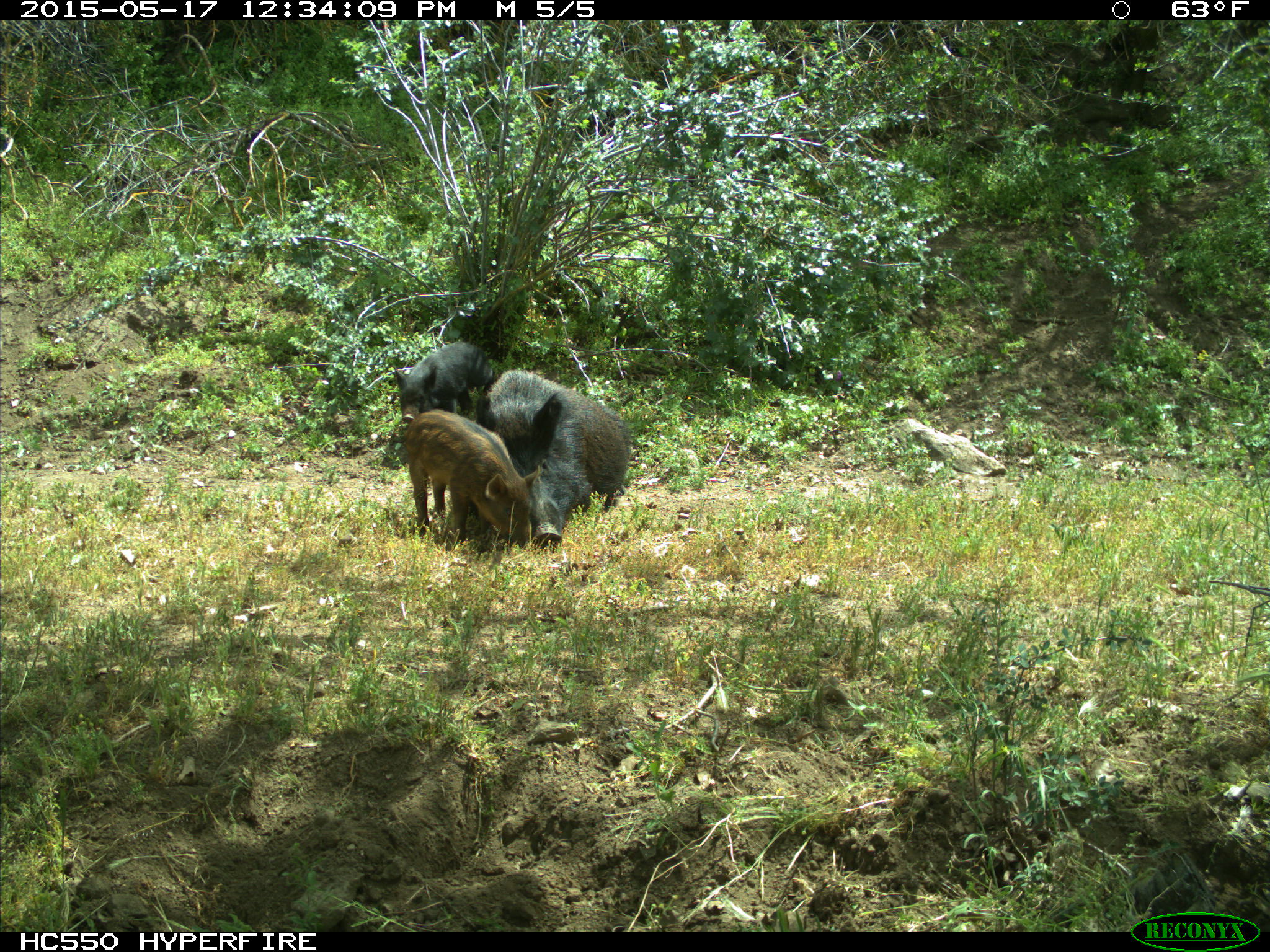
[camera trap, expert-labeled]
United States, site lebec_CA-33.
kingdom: Animalia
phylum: Chordata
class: Mammalia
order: Artiodactyla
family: Suidae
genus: Sus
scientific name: Sus scrofa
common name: wild boar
Sus scrofa (wild boar).